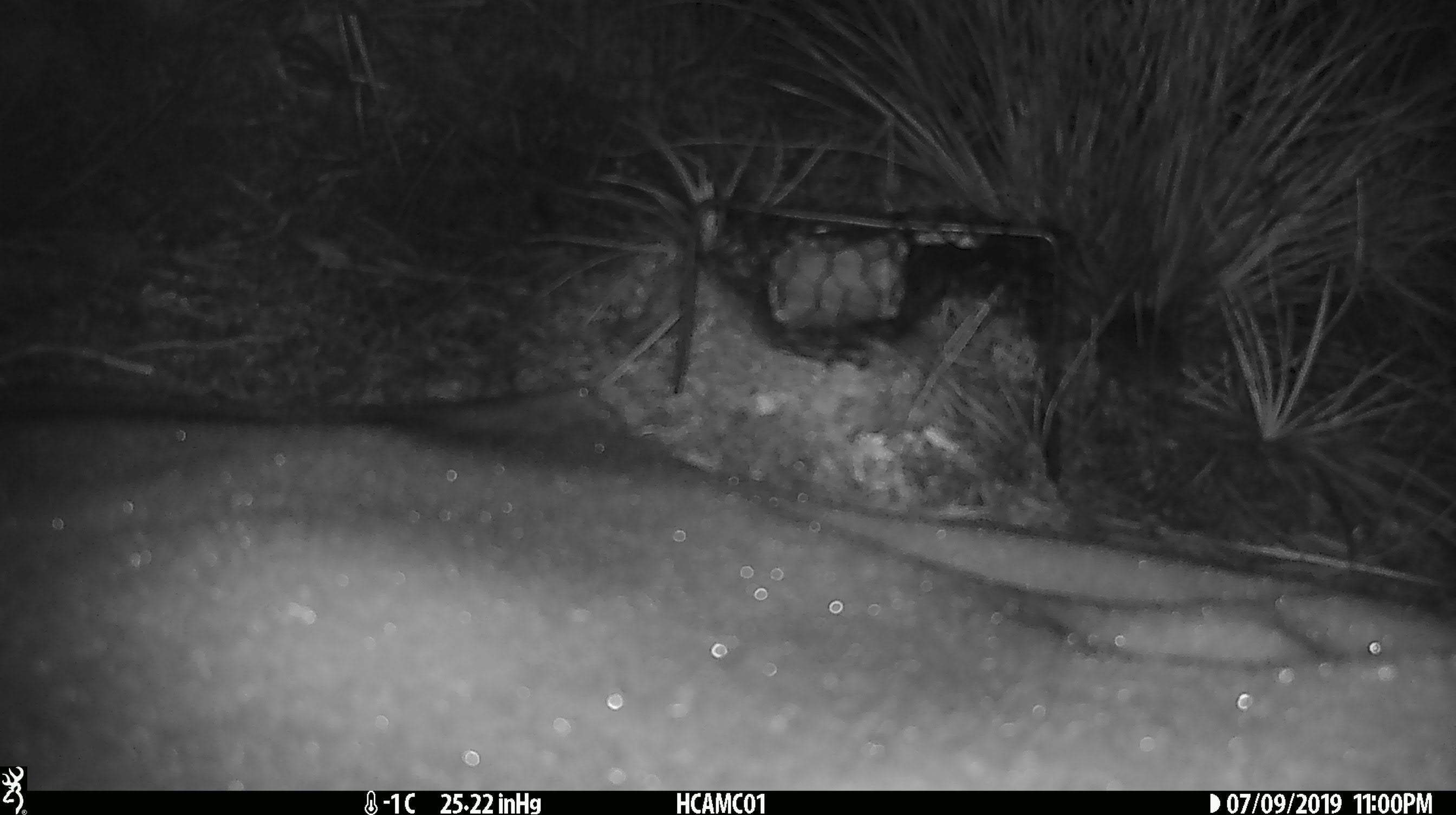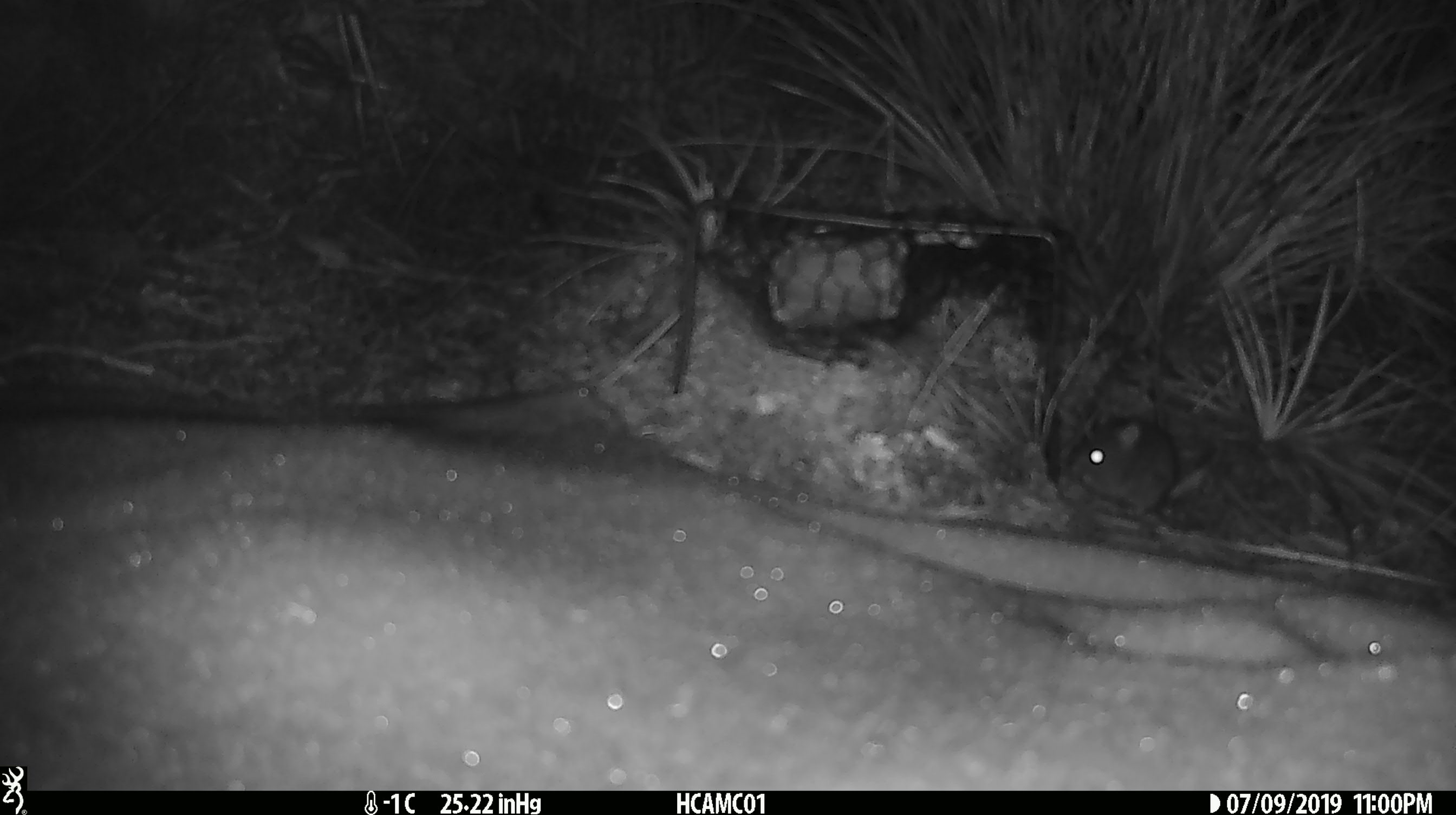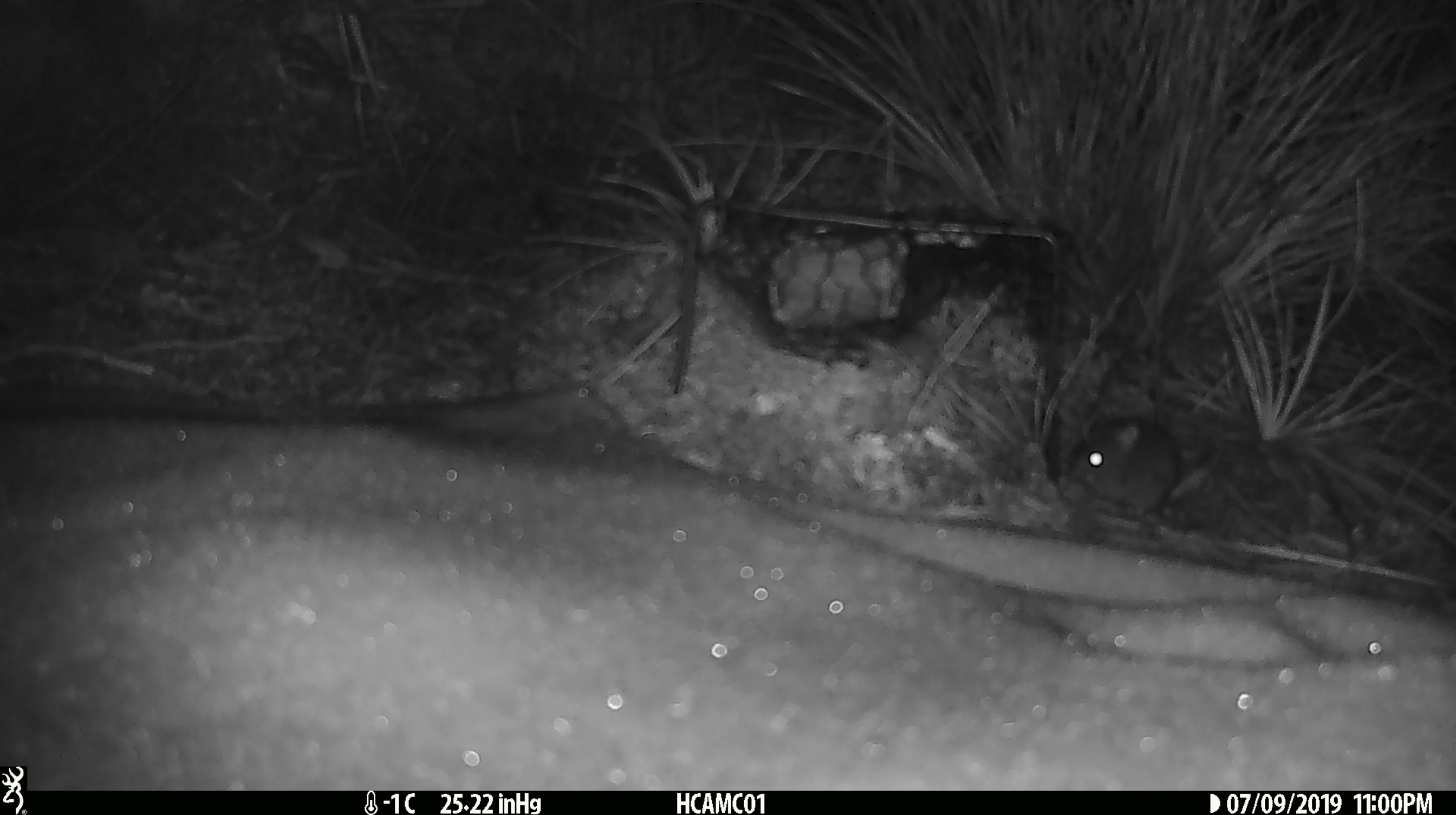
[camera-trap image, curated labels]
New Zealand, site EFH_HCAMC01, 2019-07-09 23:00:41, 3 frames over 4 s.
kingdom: Animalia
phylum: Chordata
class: Mammalia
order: Rodentia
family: Muridae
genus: Mus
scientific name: Mus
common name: mouse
Mouse (Mus).